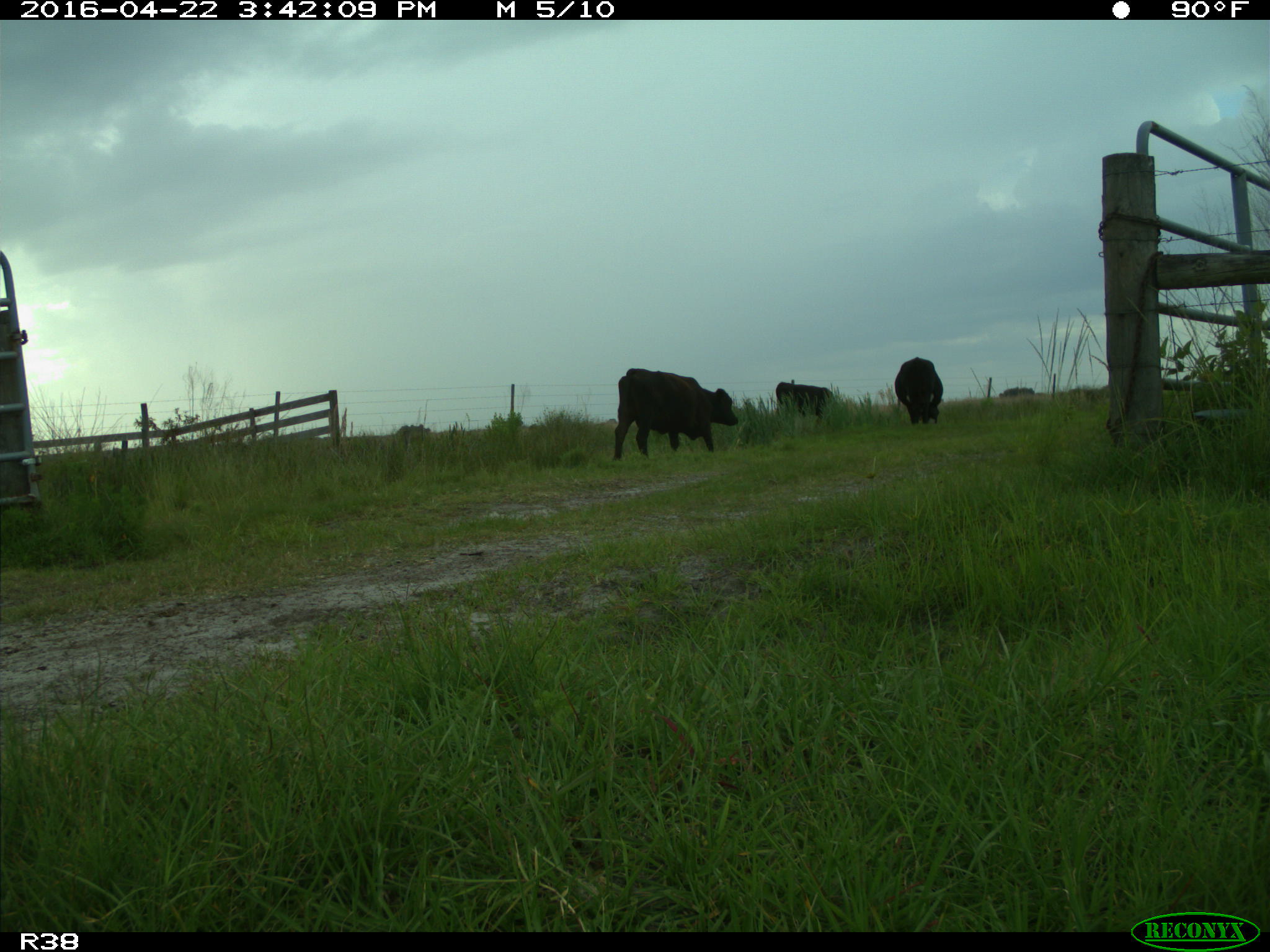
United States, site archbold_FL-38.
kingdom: Animalia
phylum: Chordata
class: Mammalia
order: Artiodactyla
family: Bovidae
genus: Bos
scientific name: Bos taurus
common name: domestic cow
Bos taurus (domestic cow).